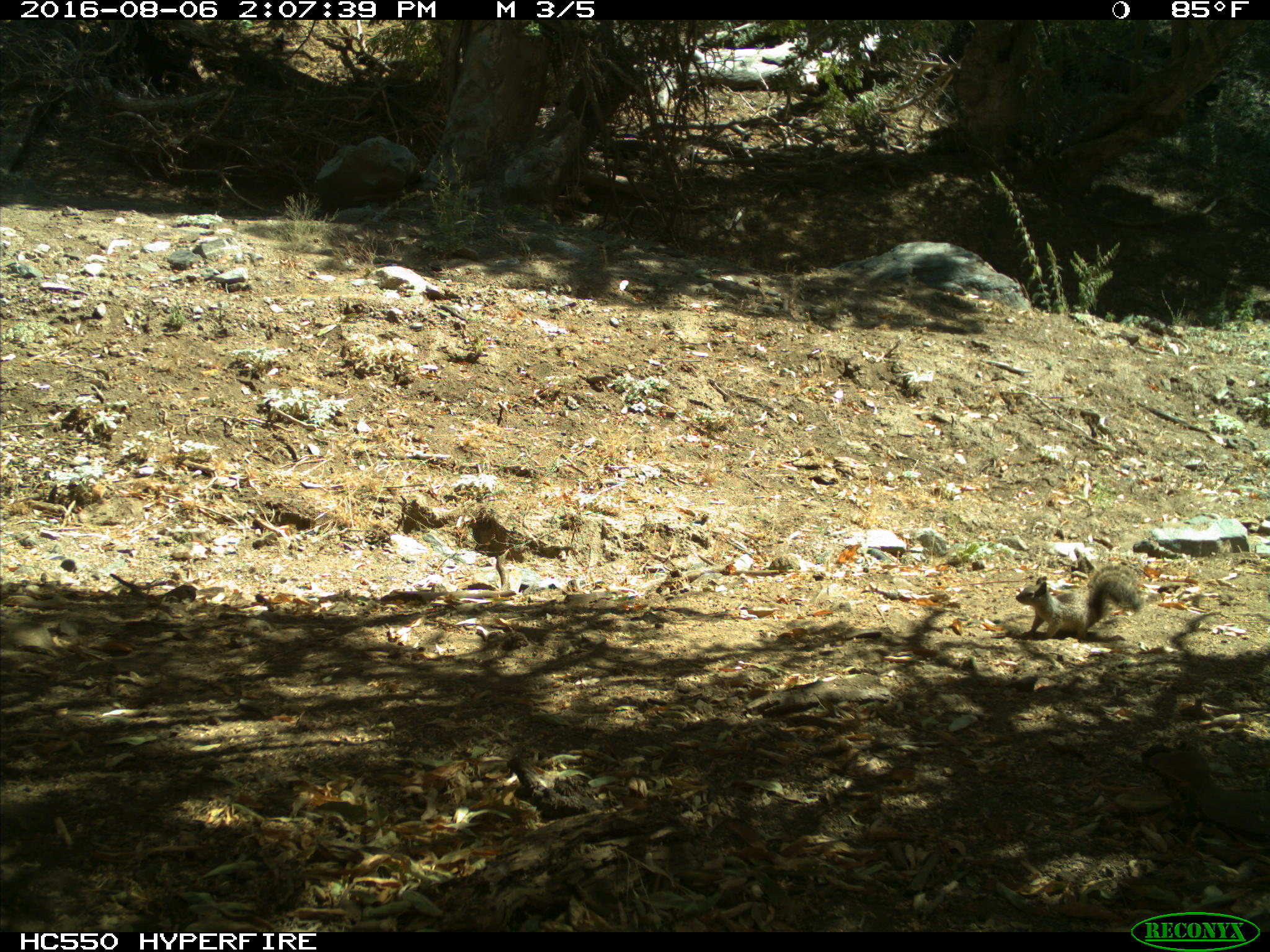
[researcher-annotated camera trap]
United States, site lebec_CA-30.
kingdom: Animalia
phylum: Chordata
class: Mammalia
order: Rodentia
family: Sciuridae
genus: Otospermophilus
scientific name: Otospermophilus beecheyi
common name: california ground squirrel